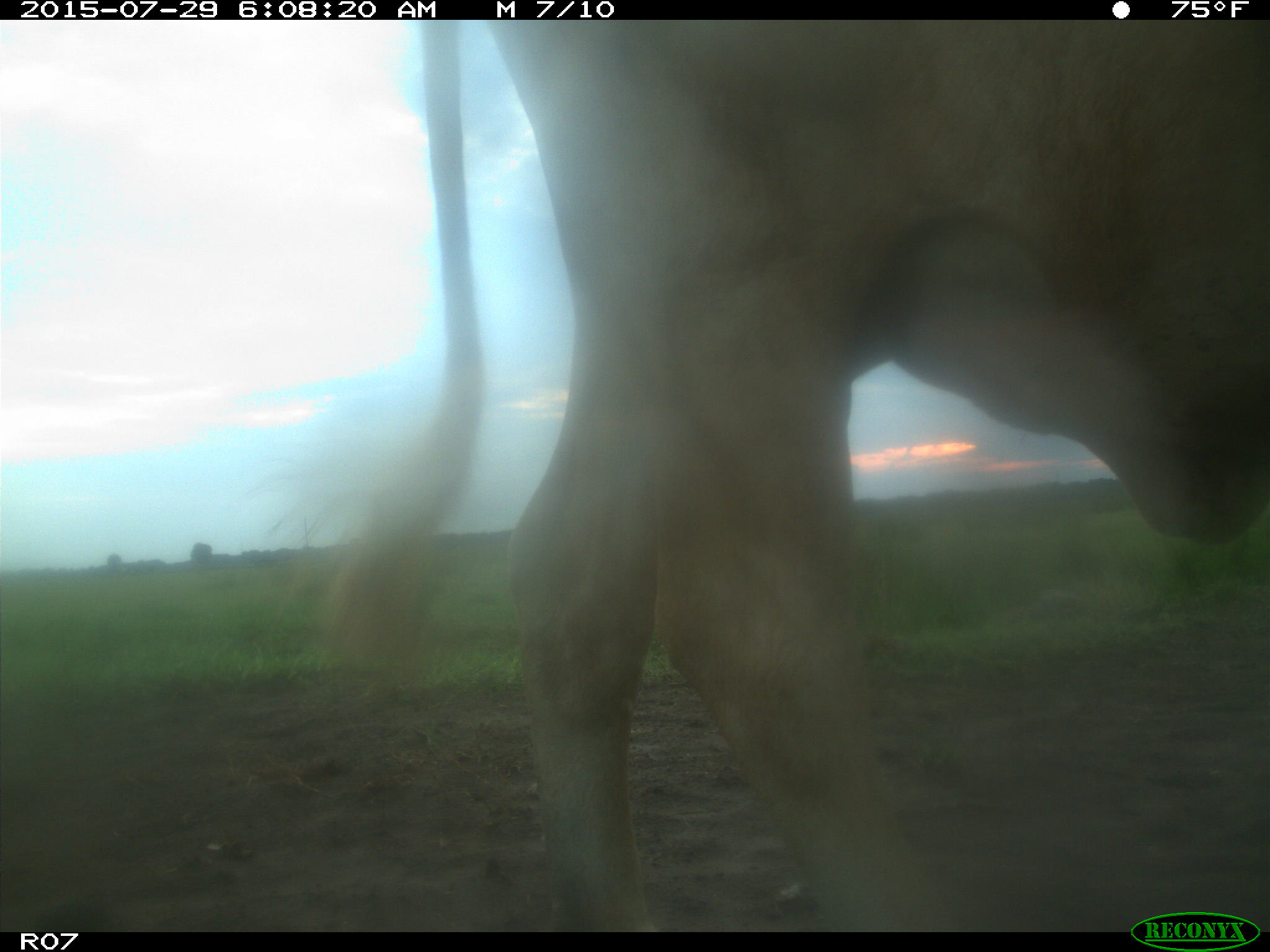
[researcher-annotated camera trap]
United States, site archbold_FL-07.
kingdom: Animalia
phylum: Chordata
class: Mammalia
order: Artiodactyla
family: Bovidae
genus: Bos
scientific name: Bos taurus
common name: domestic cow